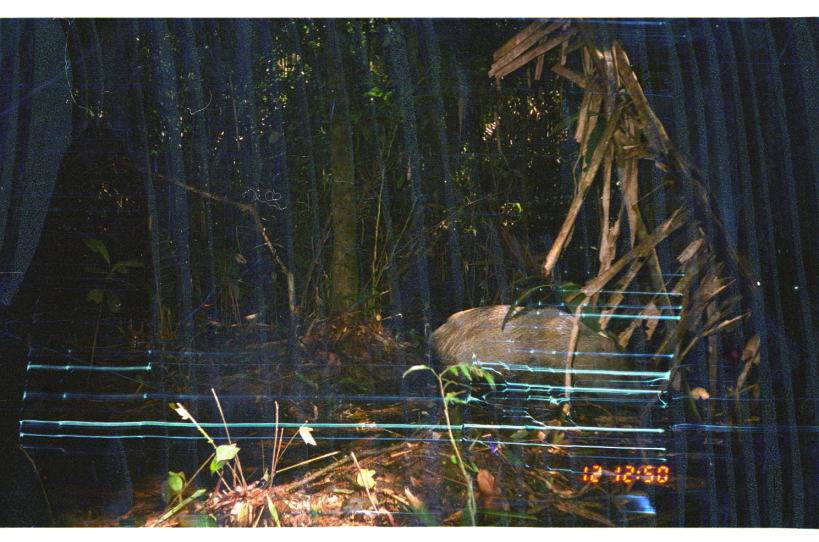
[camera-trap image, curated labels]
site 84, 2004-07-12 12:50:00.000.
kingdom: Animalia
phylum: Chordata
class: Mammalia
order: Artiodactyla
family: Tayassuidae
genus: Pecari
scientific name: Pecari tajacu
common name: collared peccary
Pecari tajacu (collared peccary).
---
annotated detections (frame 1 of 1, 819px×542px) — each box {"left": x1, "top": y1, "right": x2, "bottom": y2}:
pecari tajacu: {"left": 430, "top": 304, "right": 643, "bottom": 405}